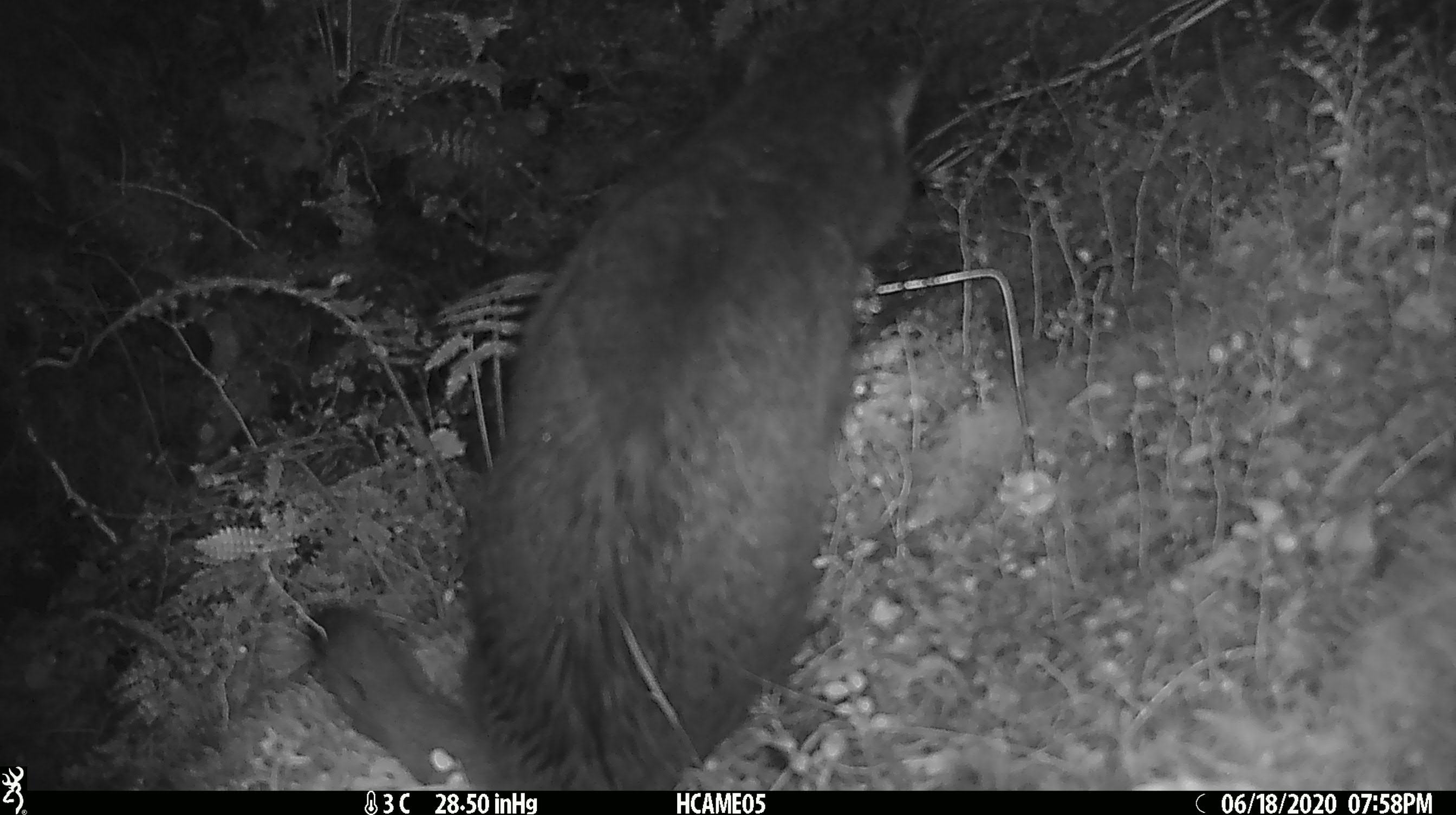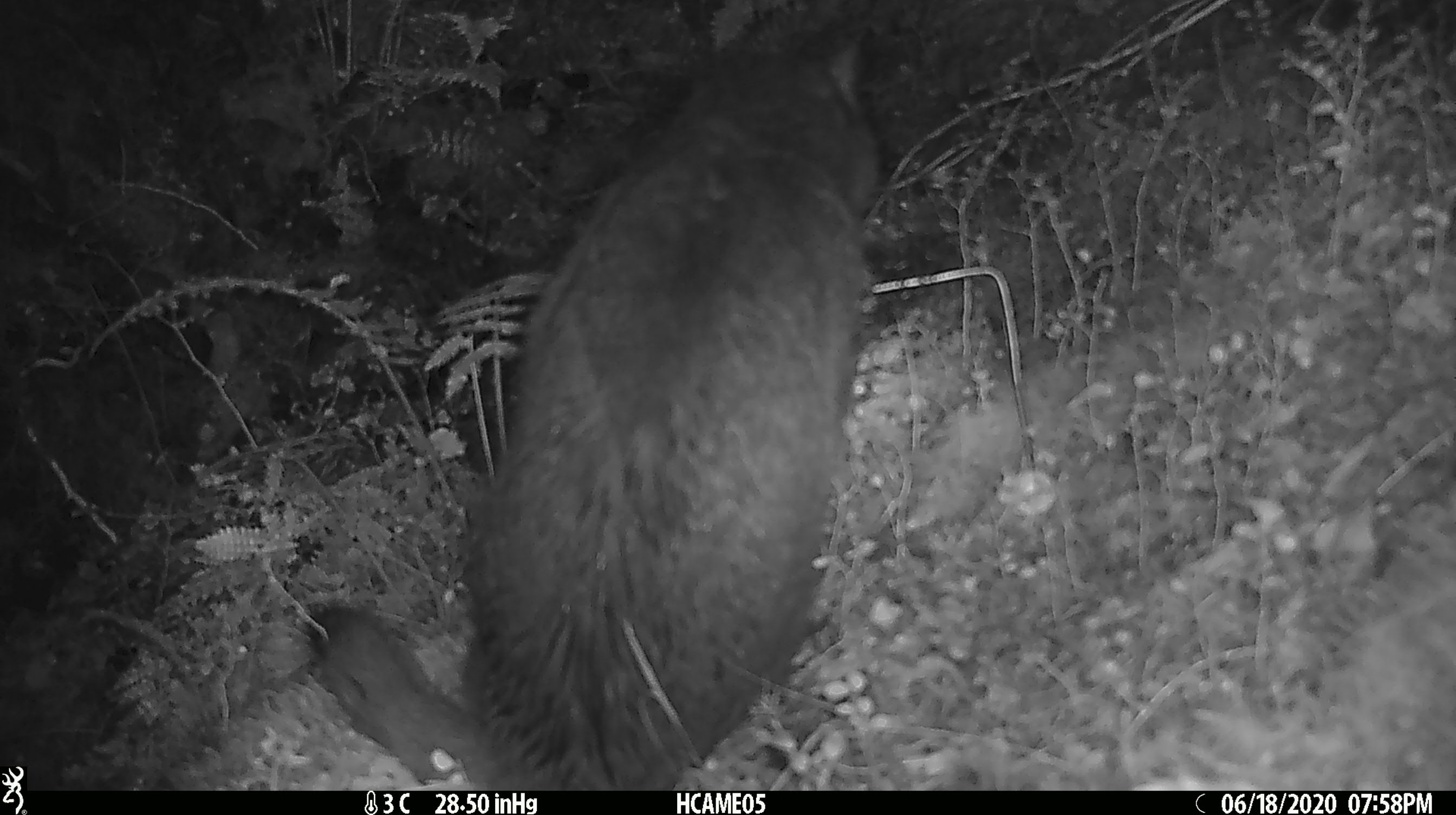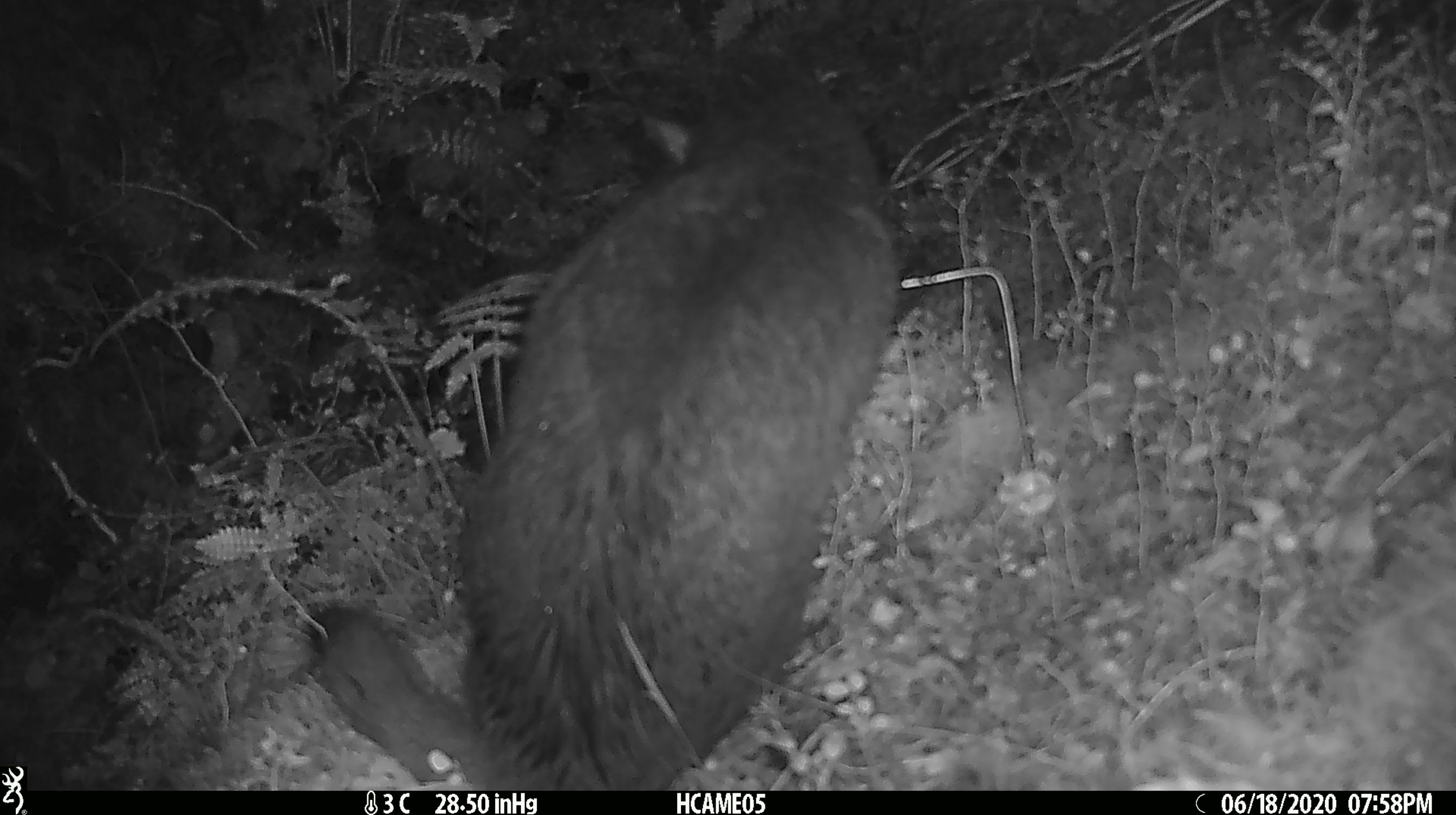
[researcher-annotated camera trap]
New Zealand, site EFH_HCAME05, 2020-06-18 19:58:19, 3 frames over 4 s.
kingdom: Animalia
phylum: Chordata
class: Mammalia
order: Carnivora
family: Felidae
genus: Felis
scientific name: Felis catus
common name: domestic cat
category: cat